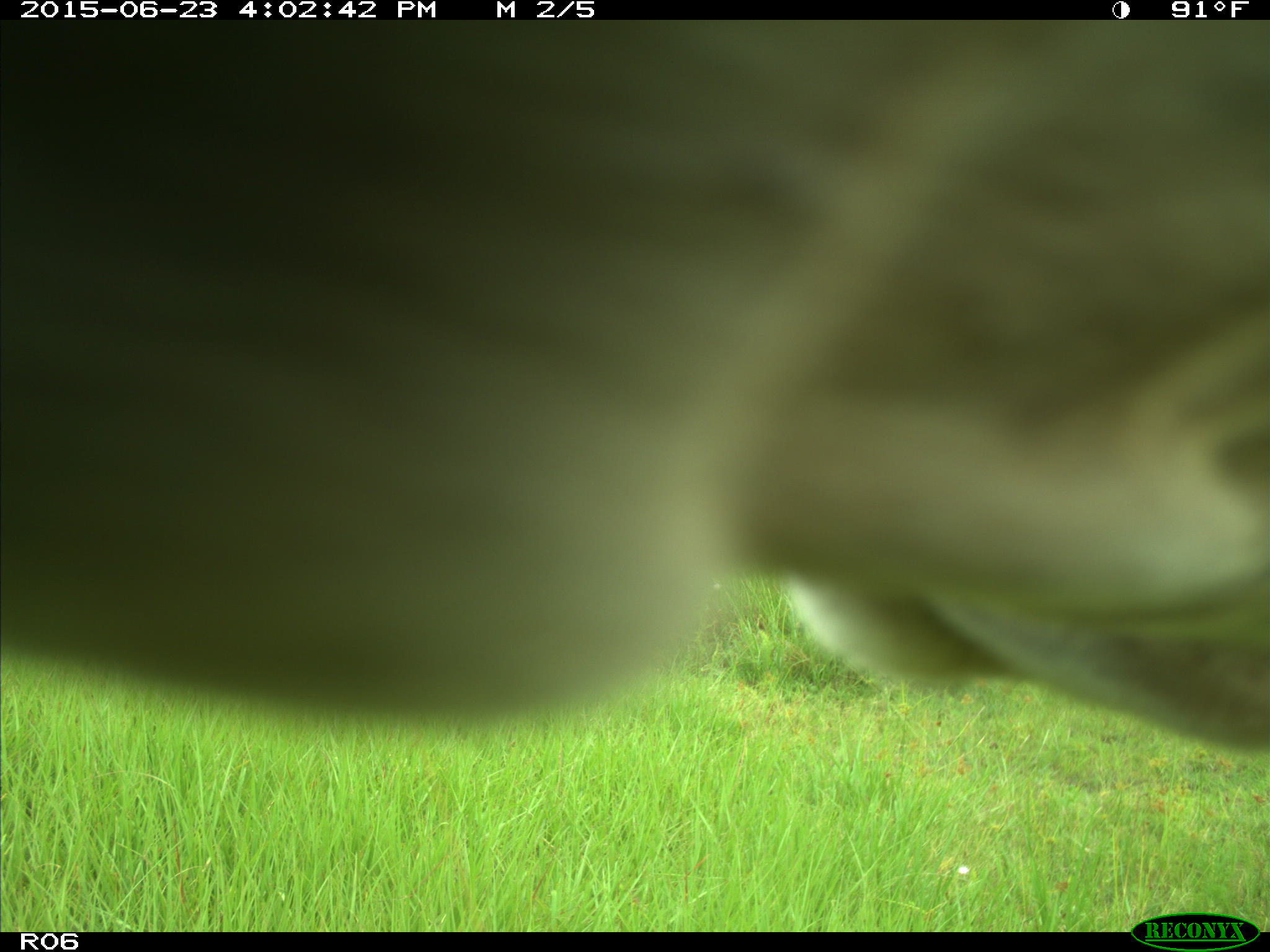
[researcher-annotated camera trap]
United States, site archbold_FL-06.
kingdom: Animalia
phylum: Chordata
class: Mammalia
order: Artiodactyla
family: Bovidae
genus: Bos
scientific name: Bos taurus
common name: domestic cow